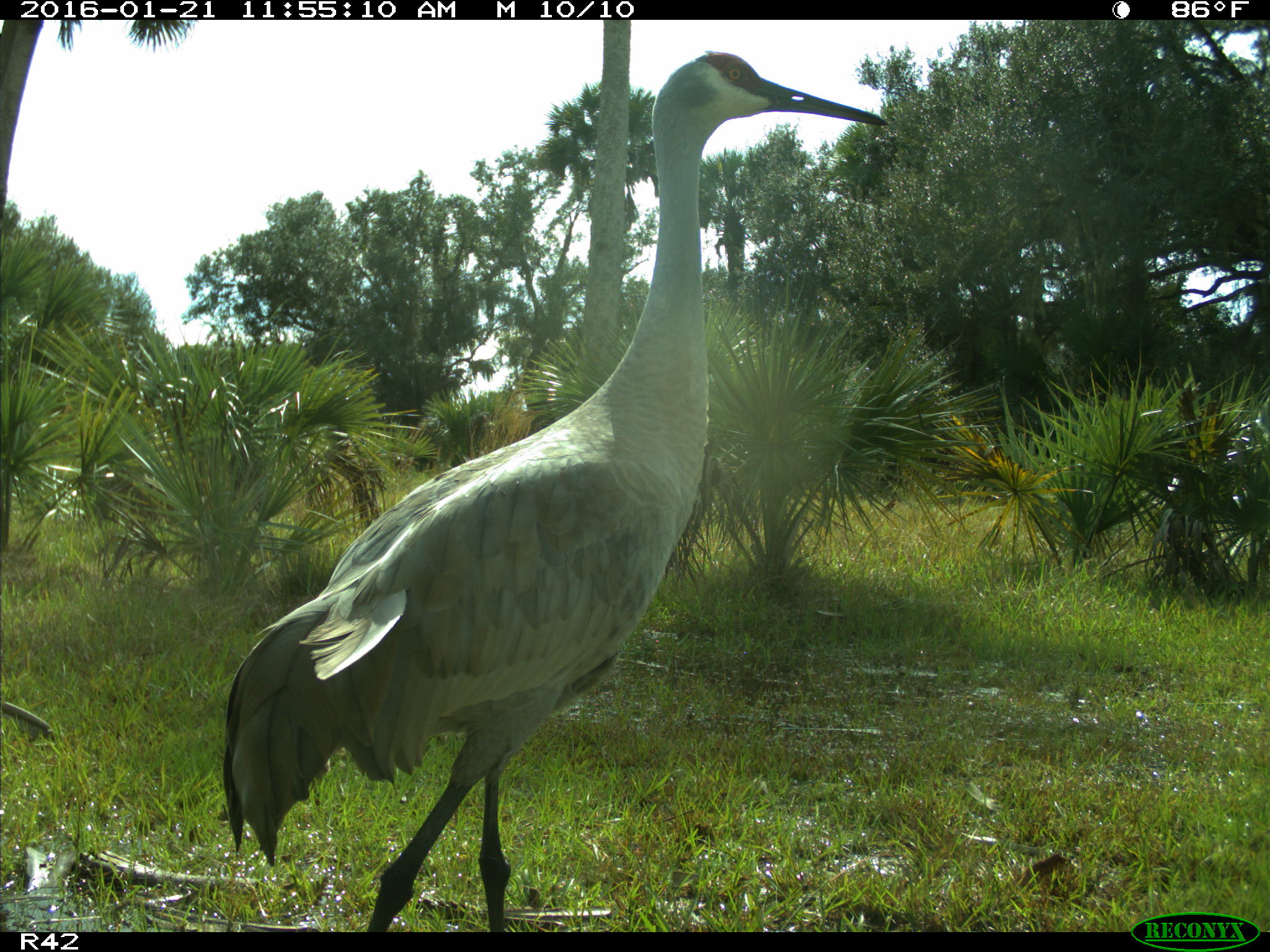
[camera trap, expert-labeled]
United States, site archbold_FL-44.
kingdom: Animalia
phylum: Chordata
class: Aves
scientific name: Aves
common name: birds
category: unidentified bird